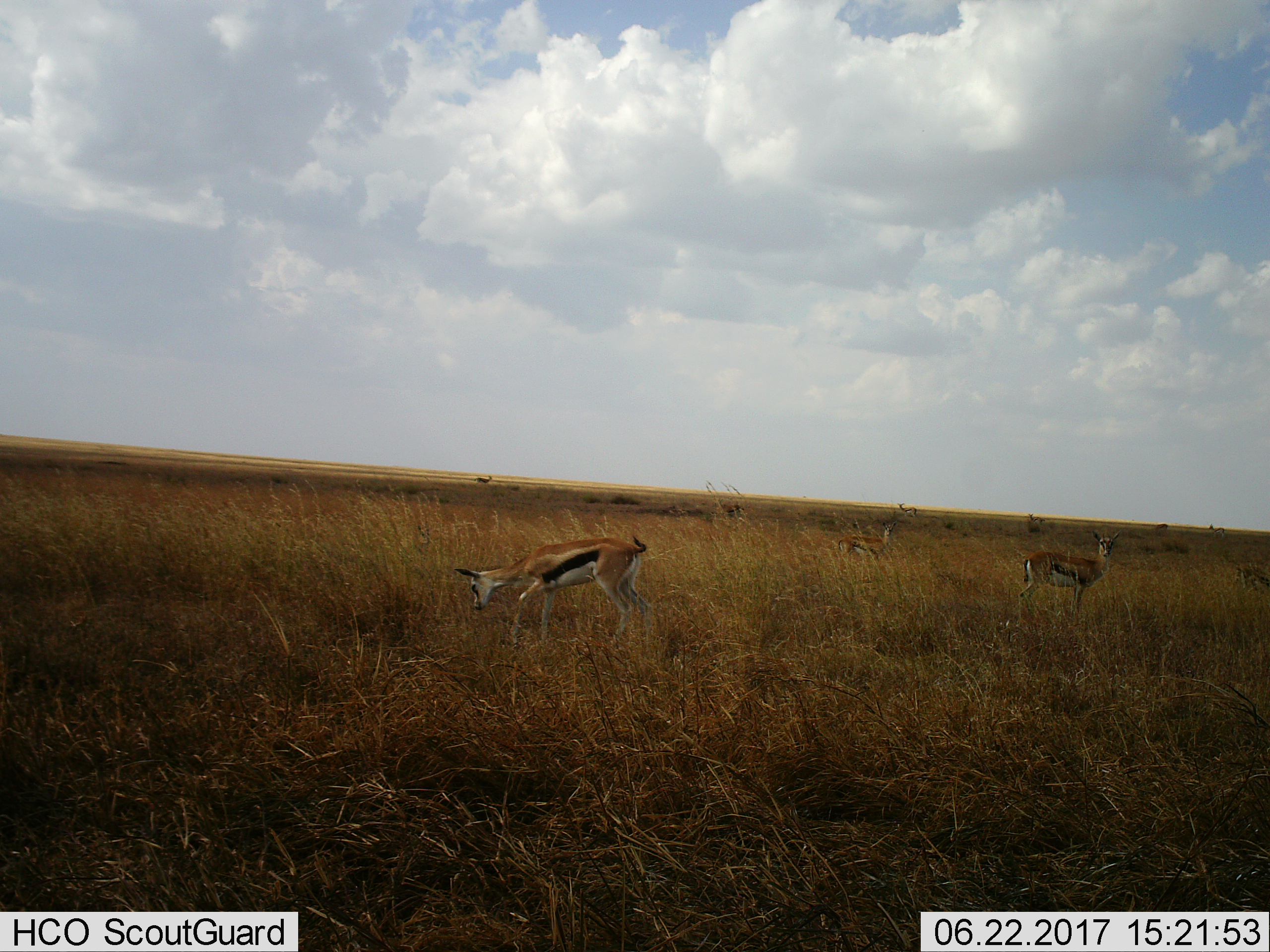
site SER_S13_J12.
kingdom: Animalia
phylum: Chordata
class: Mammalia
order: Artiodactyla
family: Bovidae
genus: Eudorcas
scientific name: Eudorcas thomsonii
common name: thomson's gazelle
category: gazellethomsons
Gazellethomsons (thomson's gazelle) (Eudorcas thomsonii), count 9. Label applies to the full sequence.